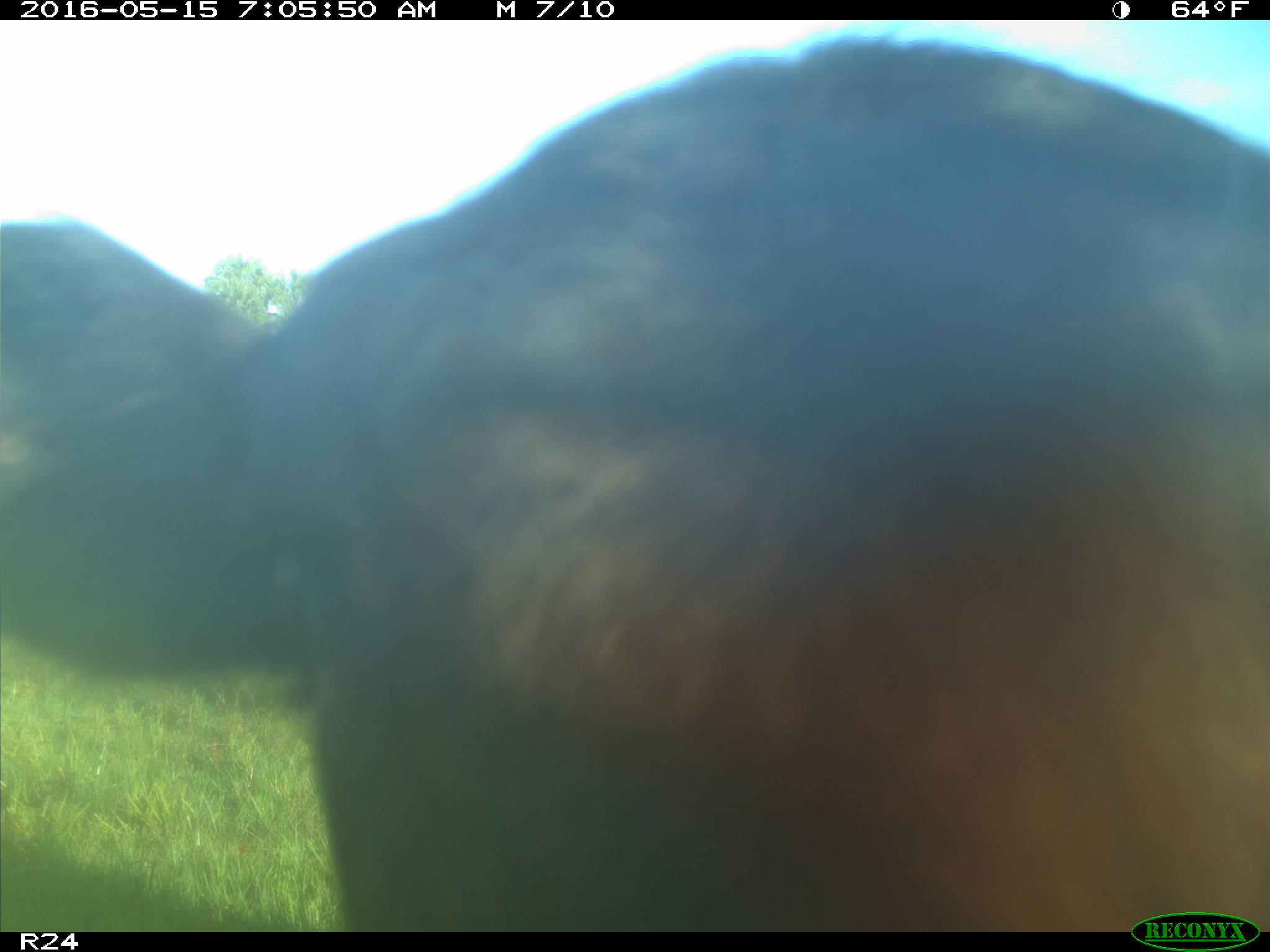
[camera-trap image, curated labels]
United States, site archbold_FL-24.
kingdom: Animalia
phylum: Chordata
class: Mammalia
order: Artiodactyla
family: Bovidae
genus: Bos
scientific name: Bos taurus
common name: domestic cow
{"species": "Bos taurus (domestic cow)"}